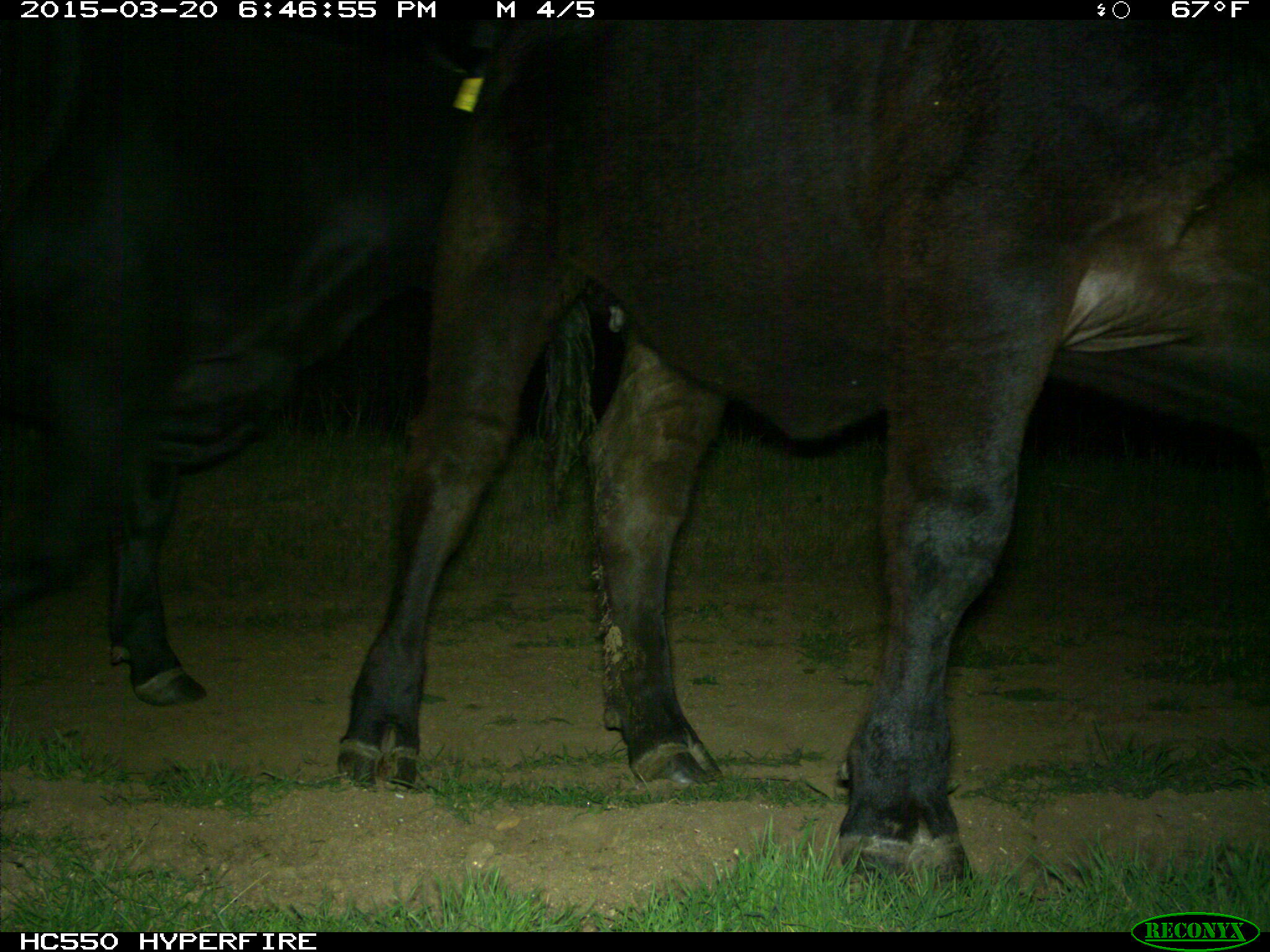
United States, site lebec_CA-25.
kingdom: Animalia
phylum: Chordata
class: Mammalia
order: Artiodactyla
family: Bovidae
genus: Bos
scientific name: Bos taurus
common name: domestic cow